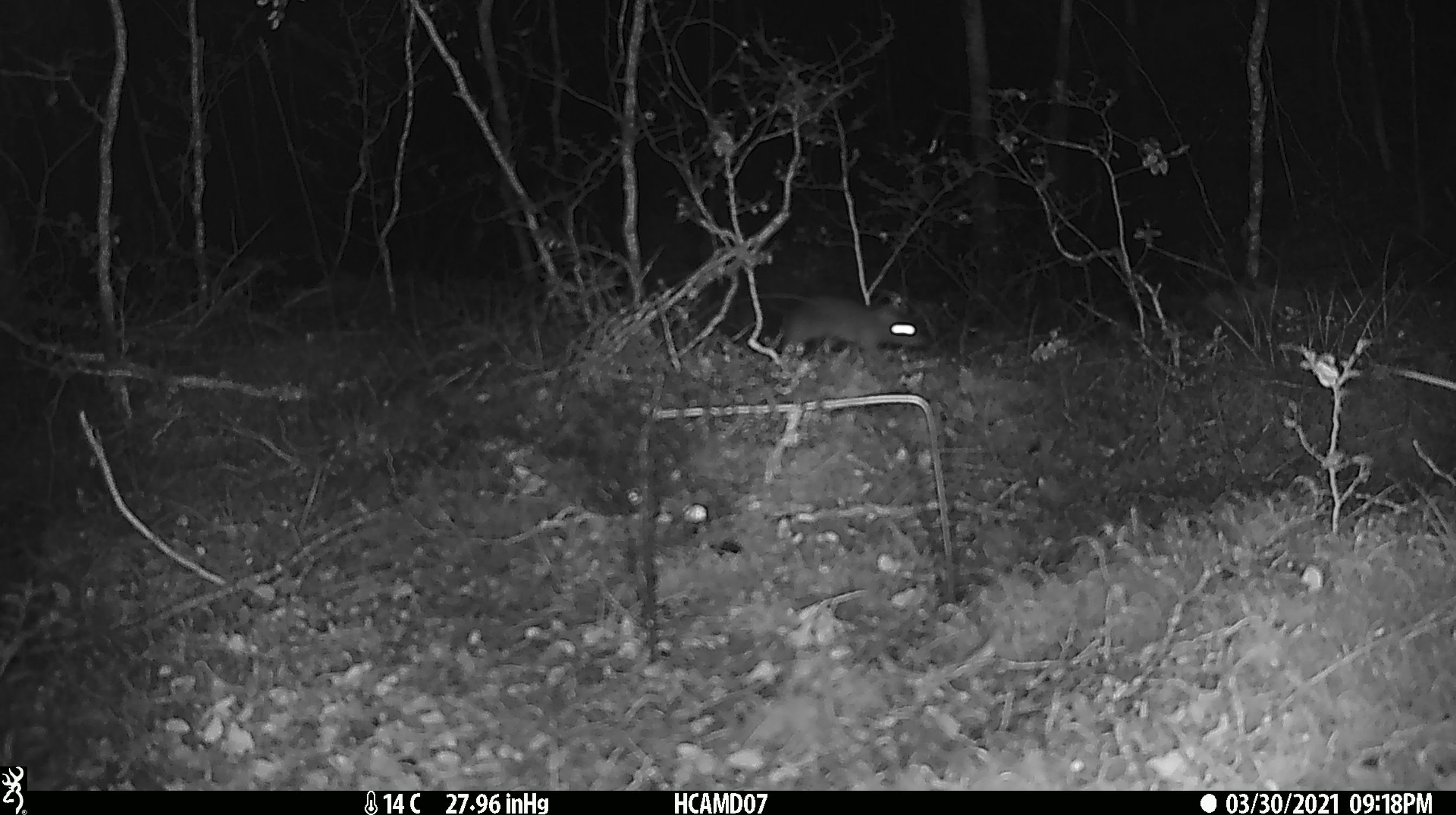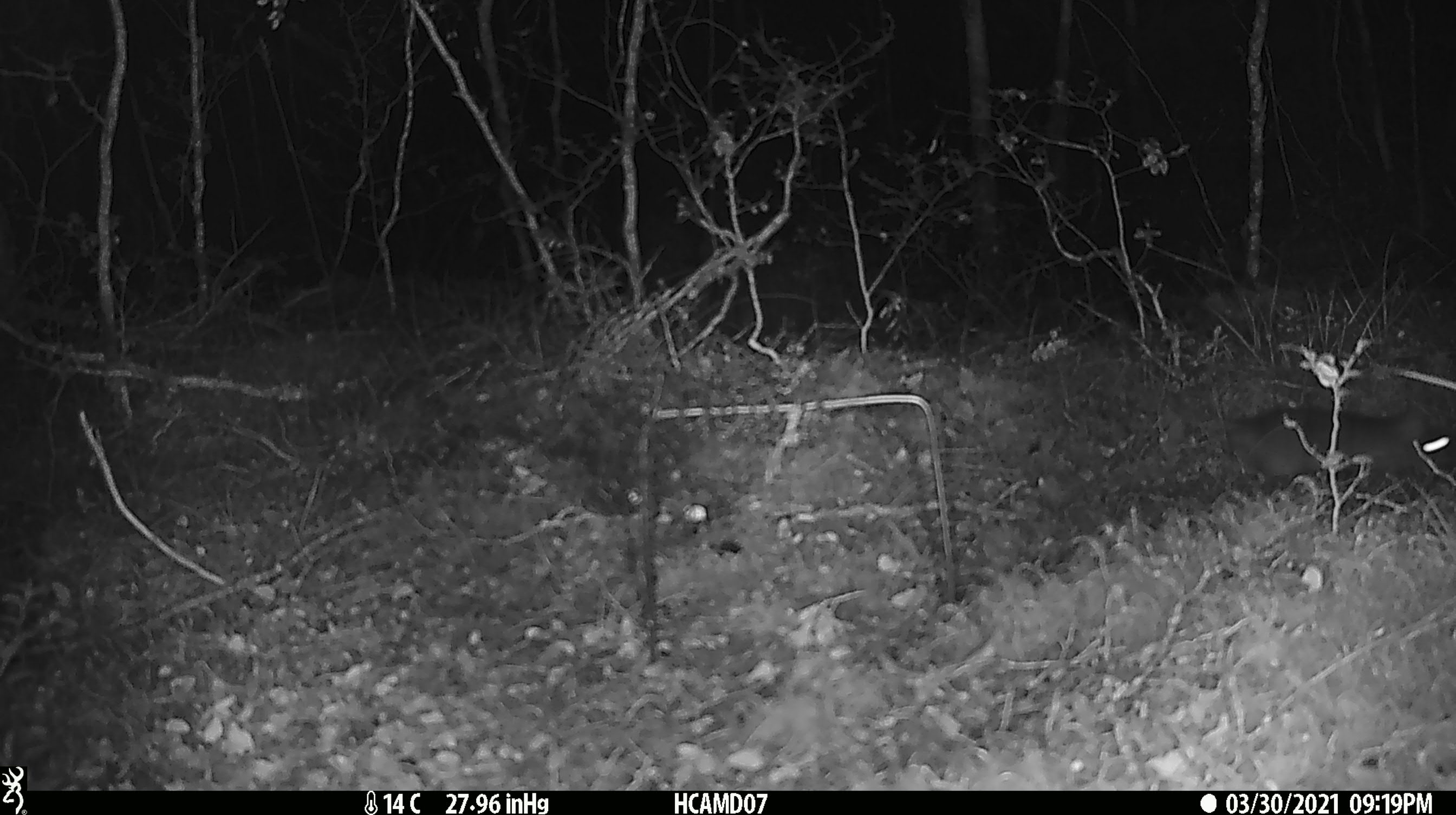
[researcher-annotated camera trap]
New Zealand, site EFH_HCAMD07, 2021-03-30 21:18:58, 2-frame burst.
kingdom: Animalia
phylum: Chordata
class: Mammalia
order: Rodentia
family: Muridae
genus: Rattus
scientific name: Rattus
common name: rat